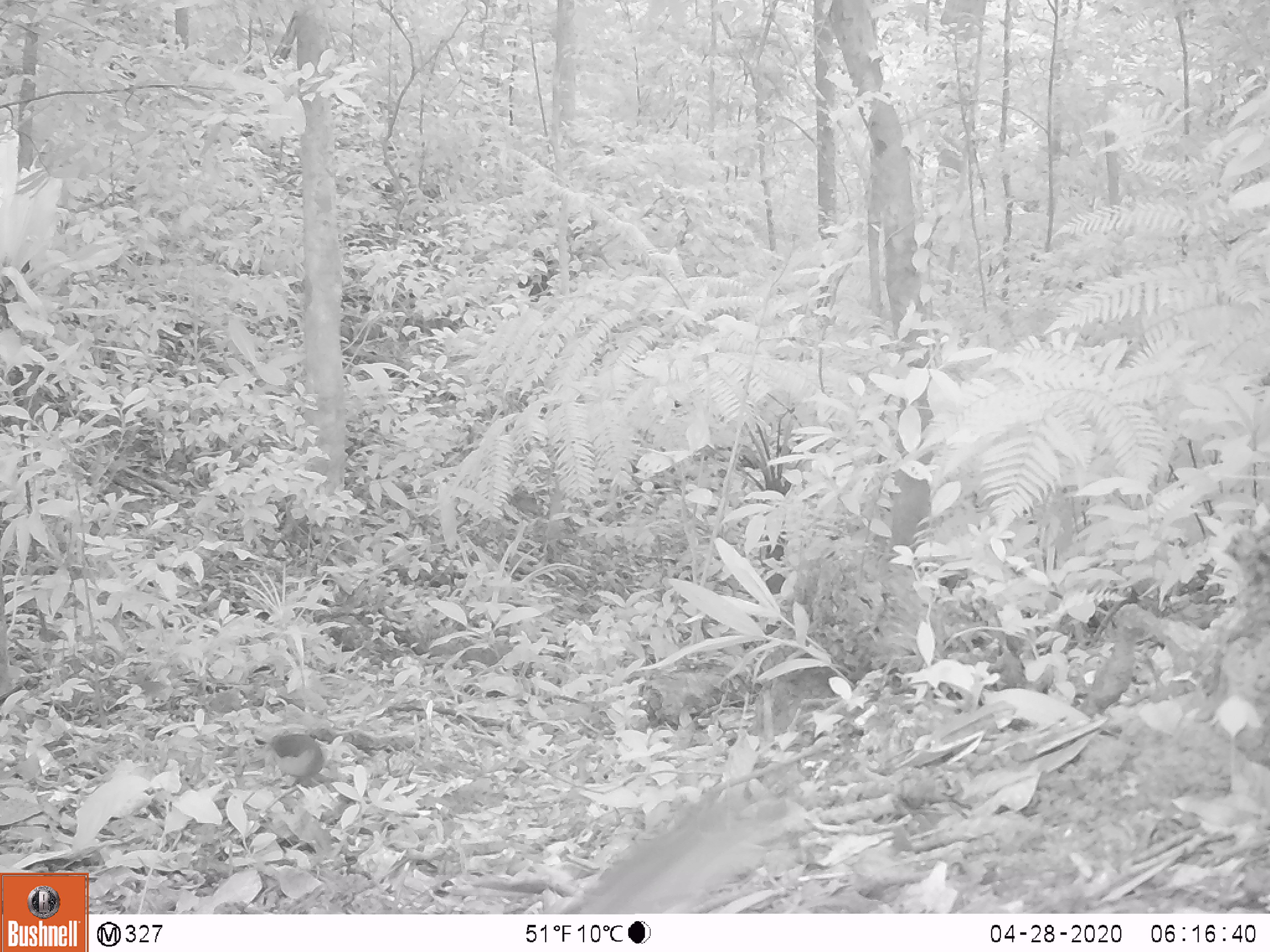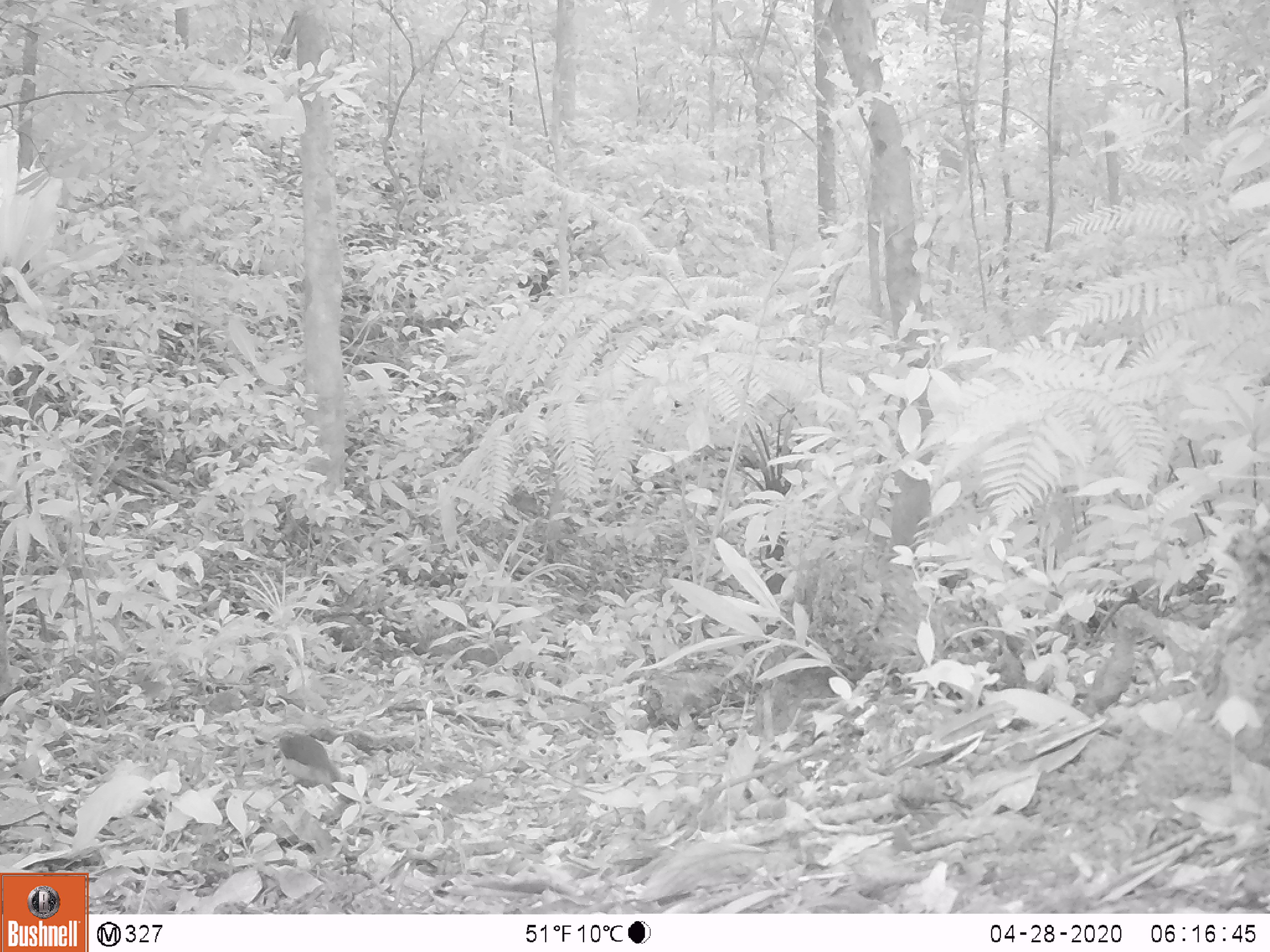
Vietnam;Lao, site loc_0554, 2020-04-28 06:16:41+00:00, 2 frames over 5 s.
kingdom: Animalia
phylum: Chordata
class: Aves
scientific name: Aves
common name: bird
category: unidentified bird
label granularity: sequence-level